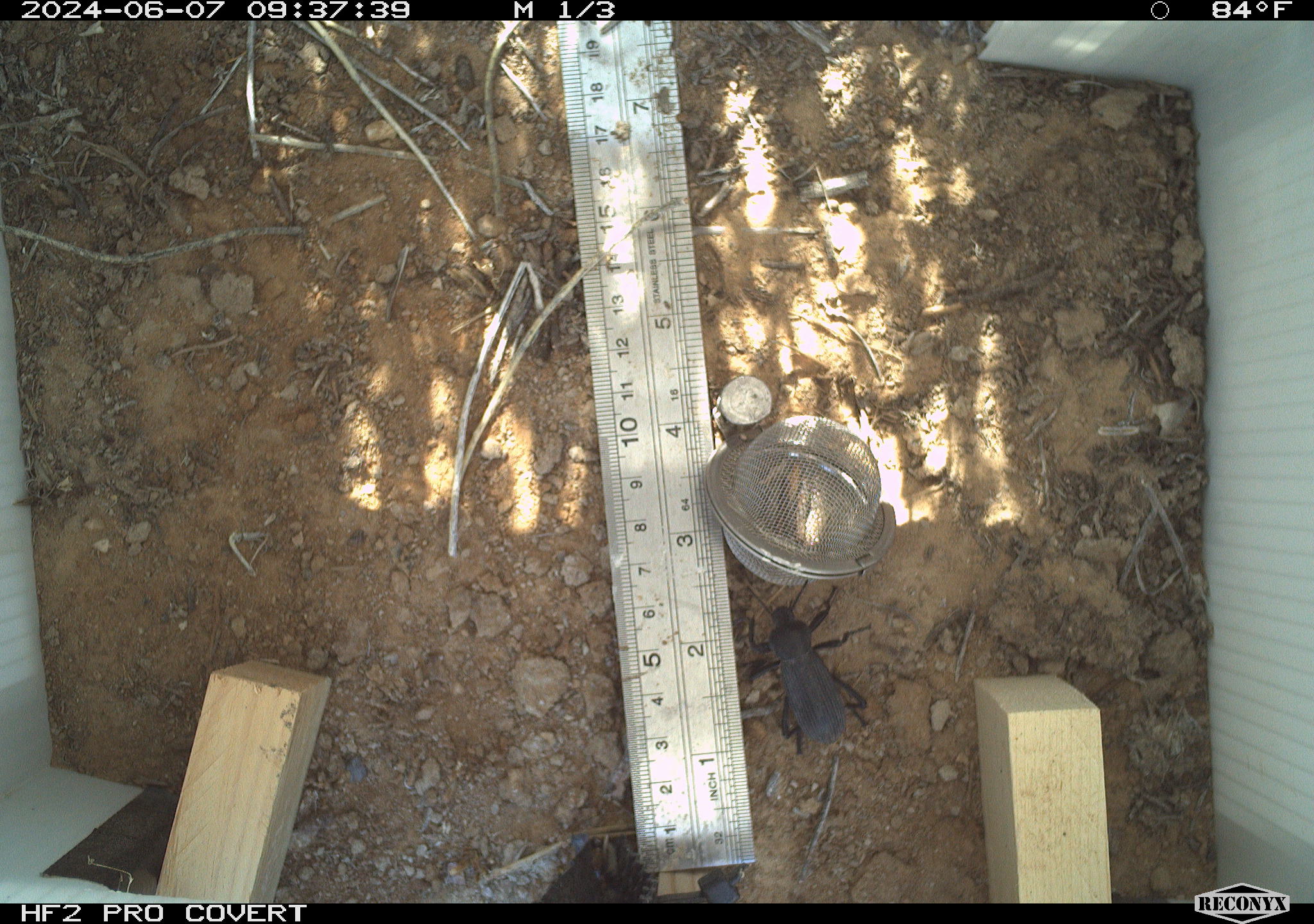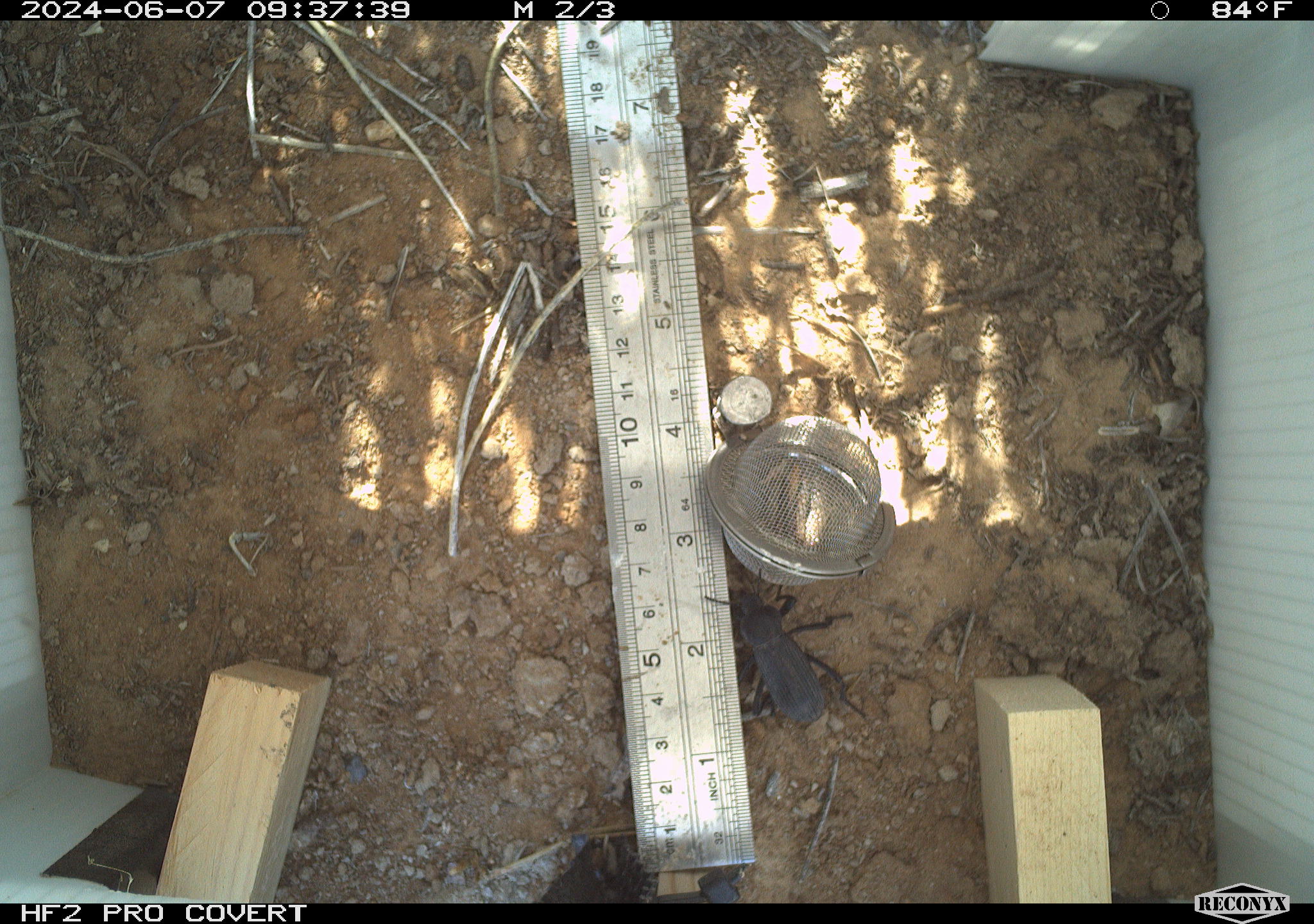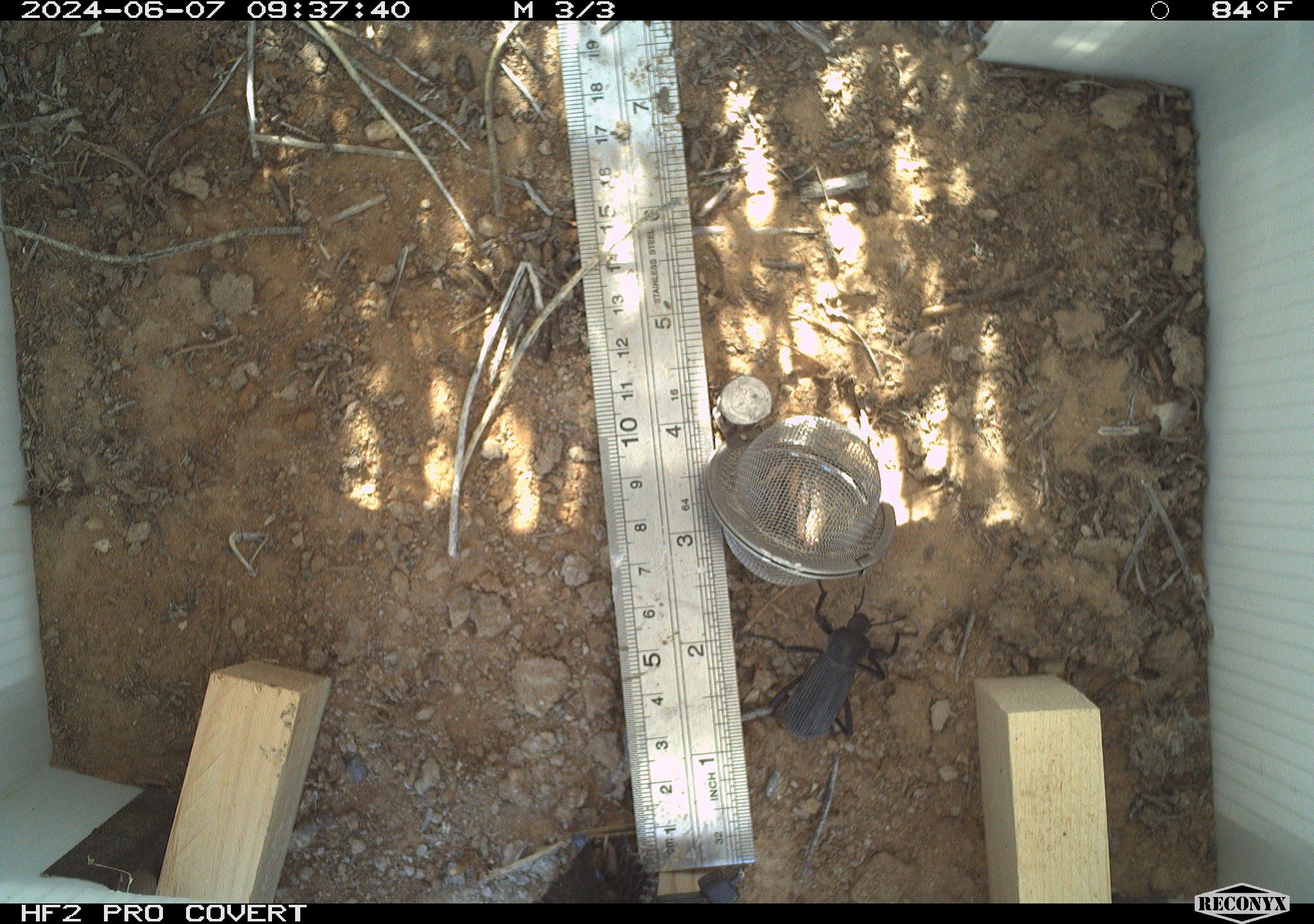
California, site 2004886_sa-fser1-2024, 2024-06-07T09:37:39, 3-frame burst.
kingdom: Animalia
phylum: Arthropoda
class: Insecta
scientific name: Insecta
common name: insect